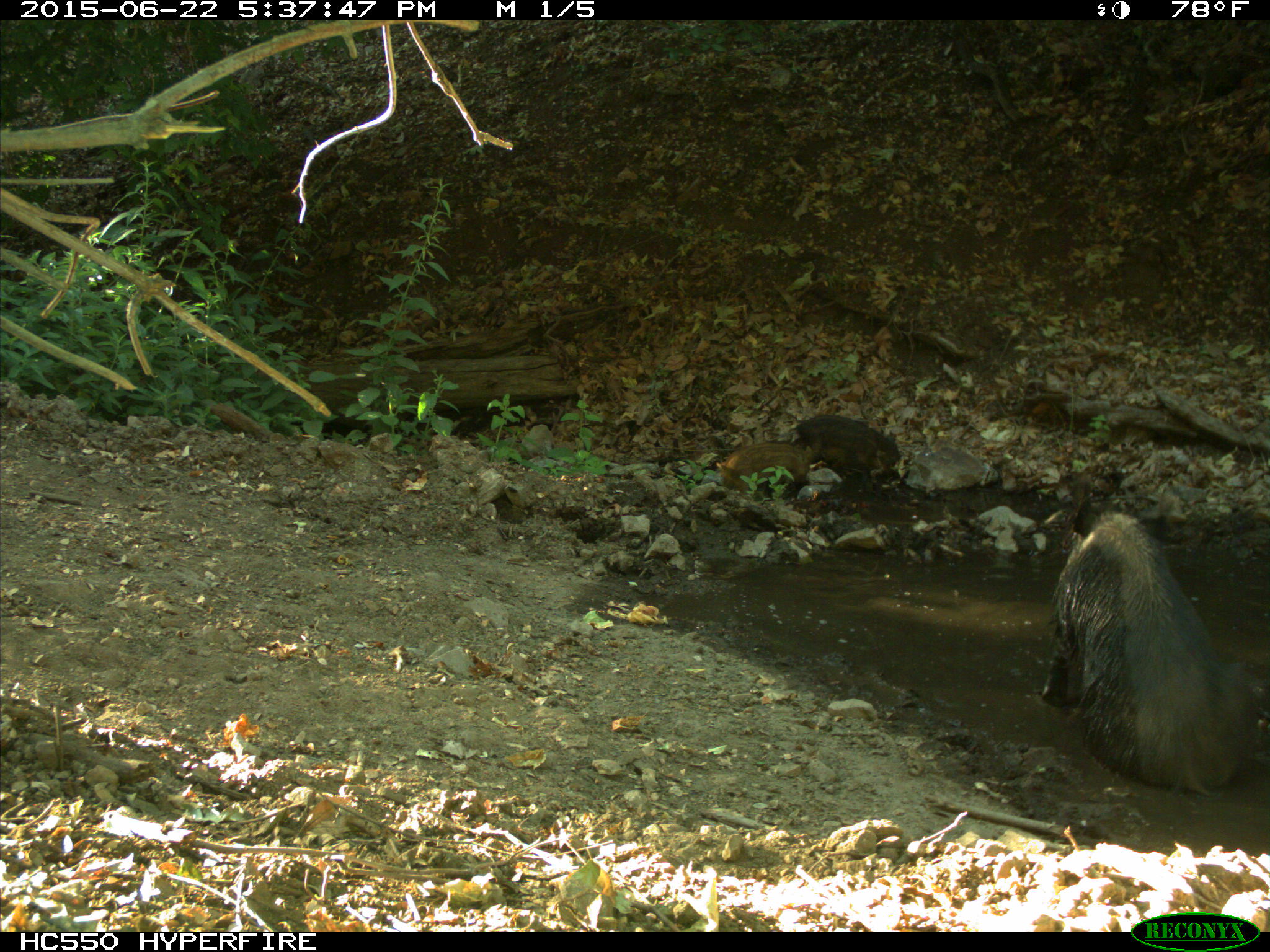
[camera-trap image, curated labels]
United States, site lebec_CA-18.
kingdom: Animalia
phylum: Chordata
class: Mammalia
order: Artiodactyla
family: Suidae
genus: Sus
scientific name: Sus scrofa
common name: wild boar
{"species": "Sus scrofa (wild boar)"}